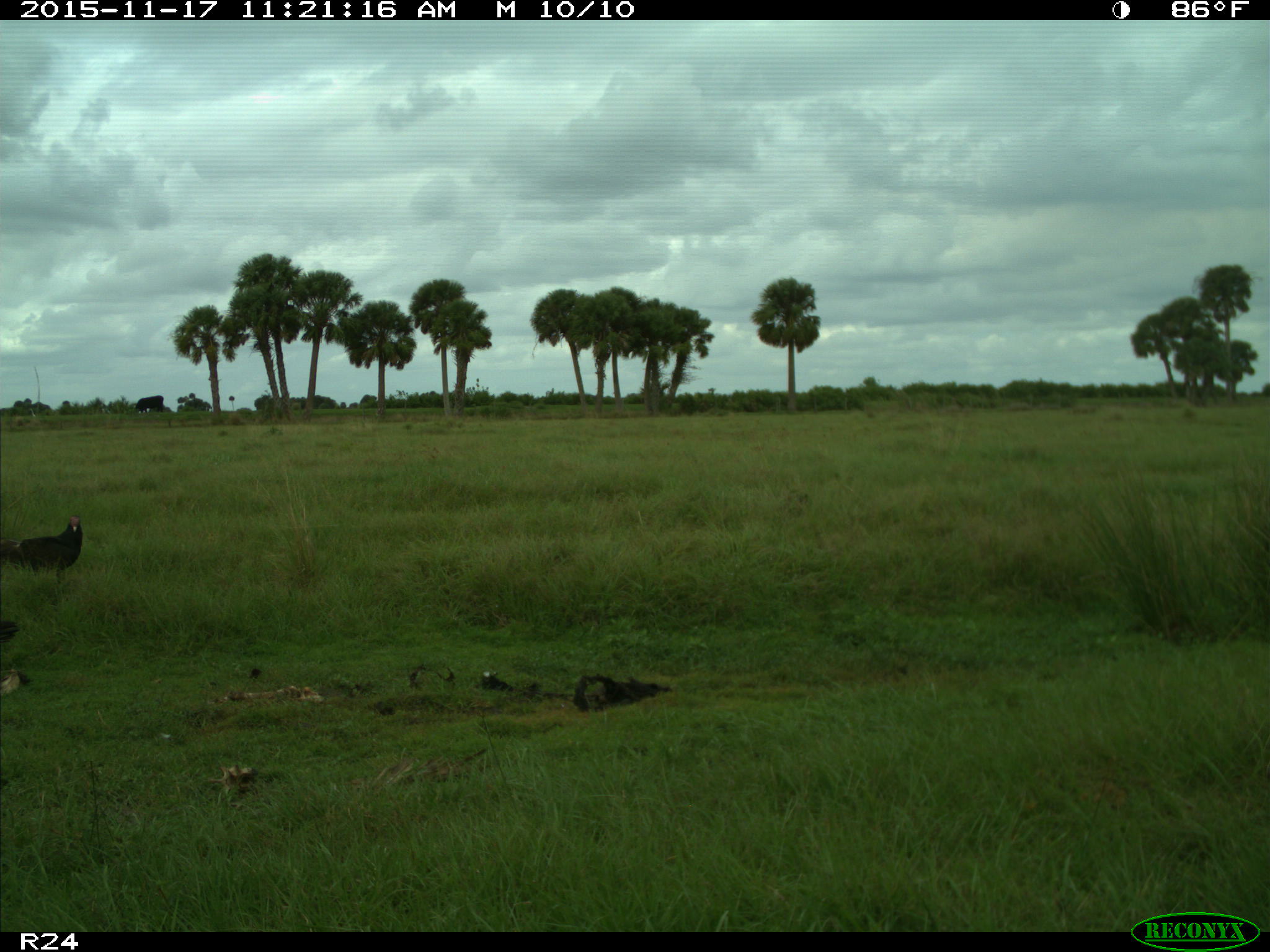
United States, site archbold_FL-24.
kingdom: Animalia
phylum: Chordata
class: Aves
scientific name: Aves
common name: birds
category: unidentified bird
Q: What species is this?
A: Unidentified bird (birds) (Aves).